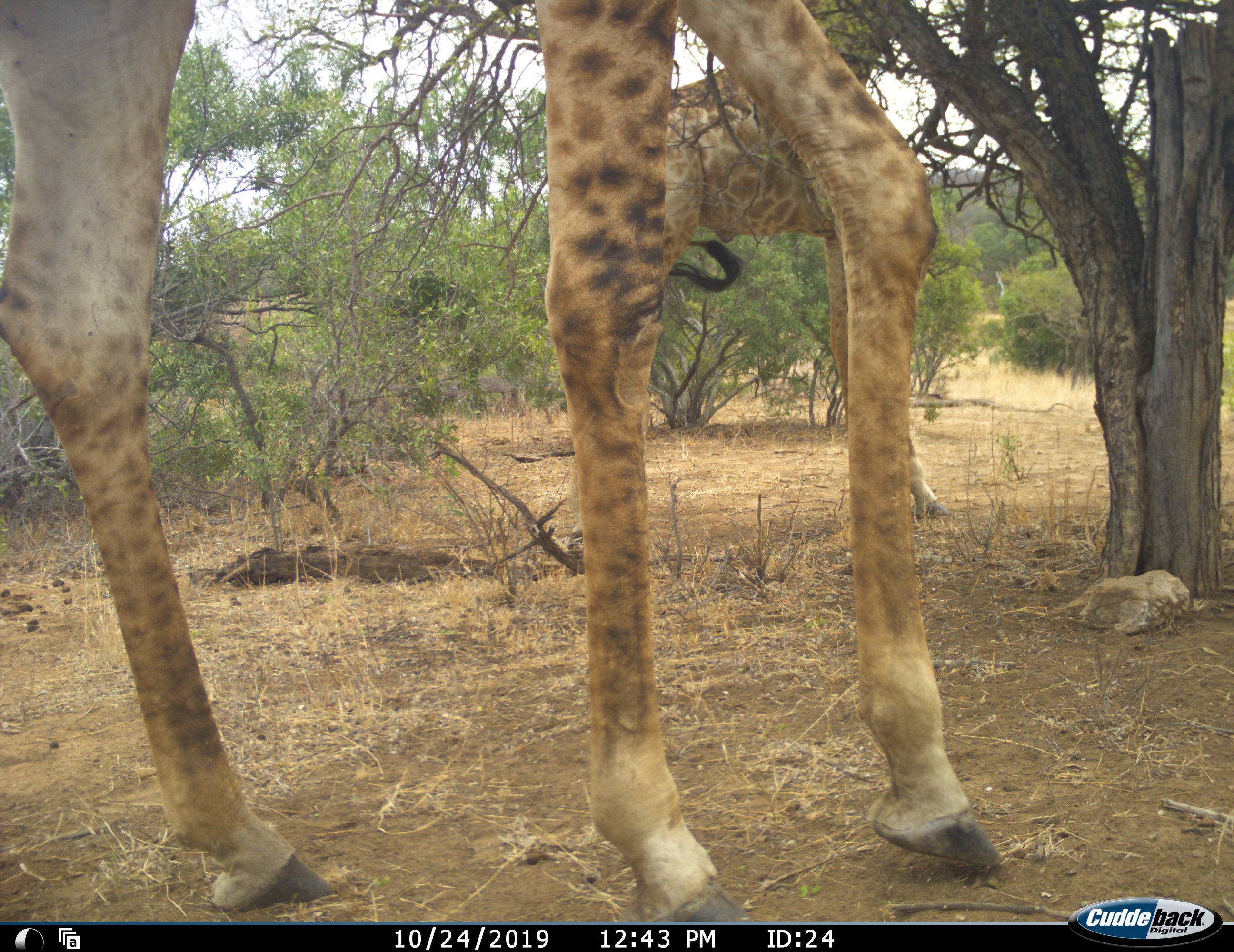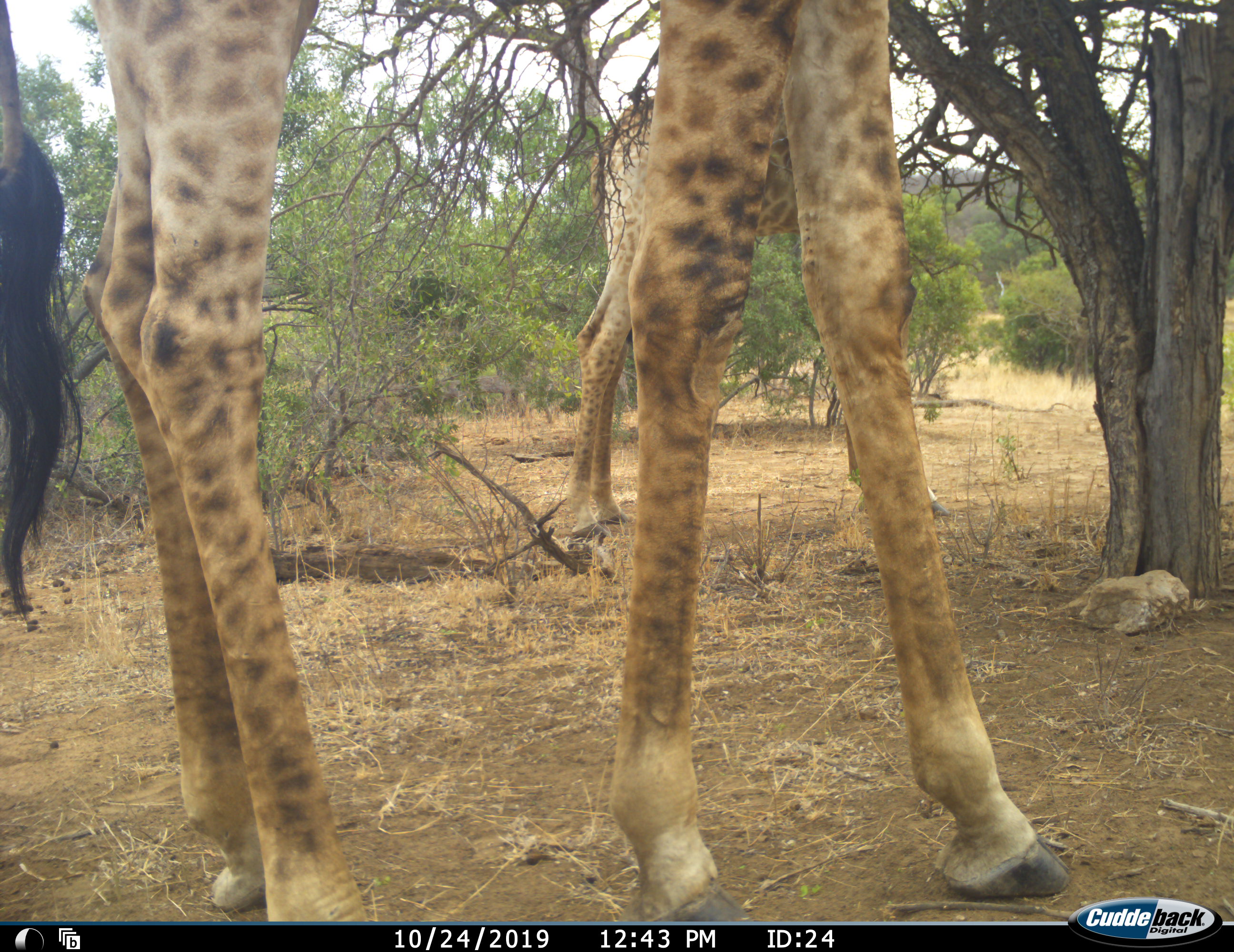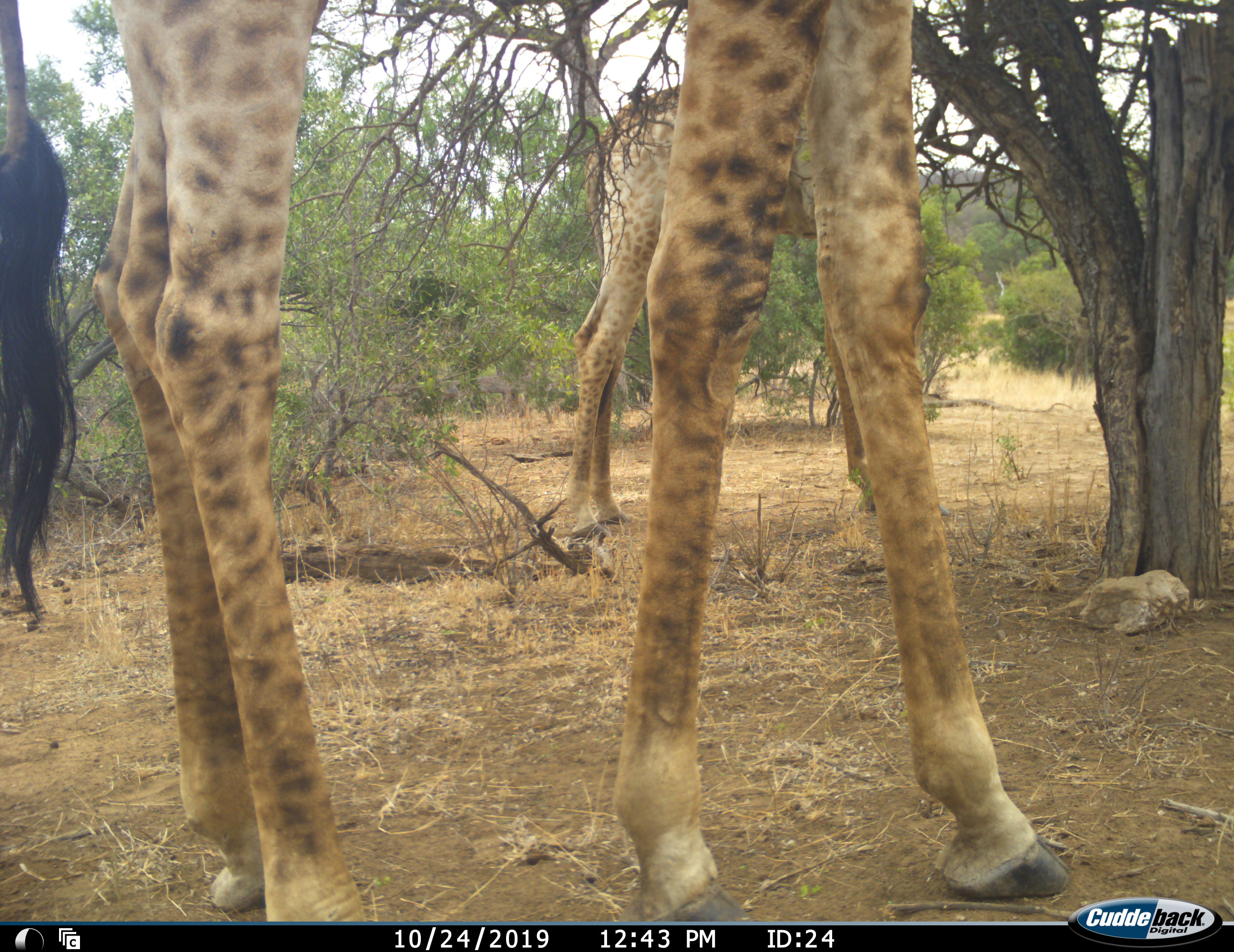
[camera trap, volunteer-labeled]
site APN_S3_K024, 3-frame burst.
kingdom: Animalia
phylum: Chordata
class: Mammalia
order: Artiodactyla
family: Giraffidae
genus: Giraffa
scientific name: Giraffa camelopardalis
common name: giraffe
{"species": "giraffe (Giraffa camelopardalis)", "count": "2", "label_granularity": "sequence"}